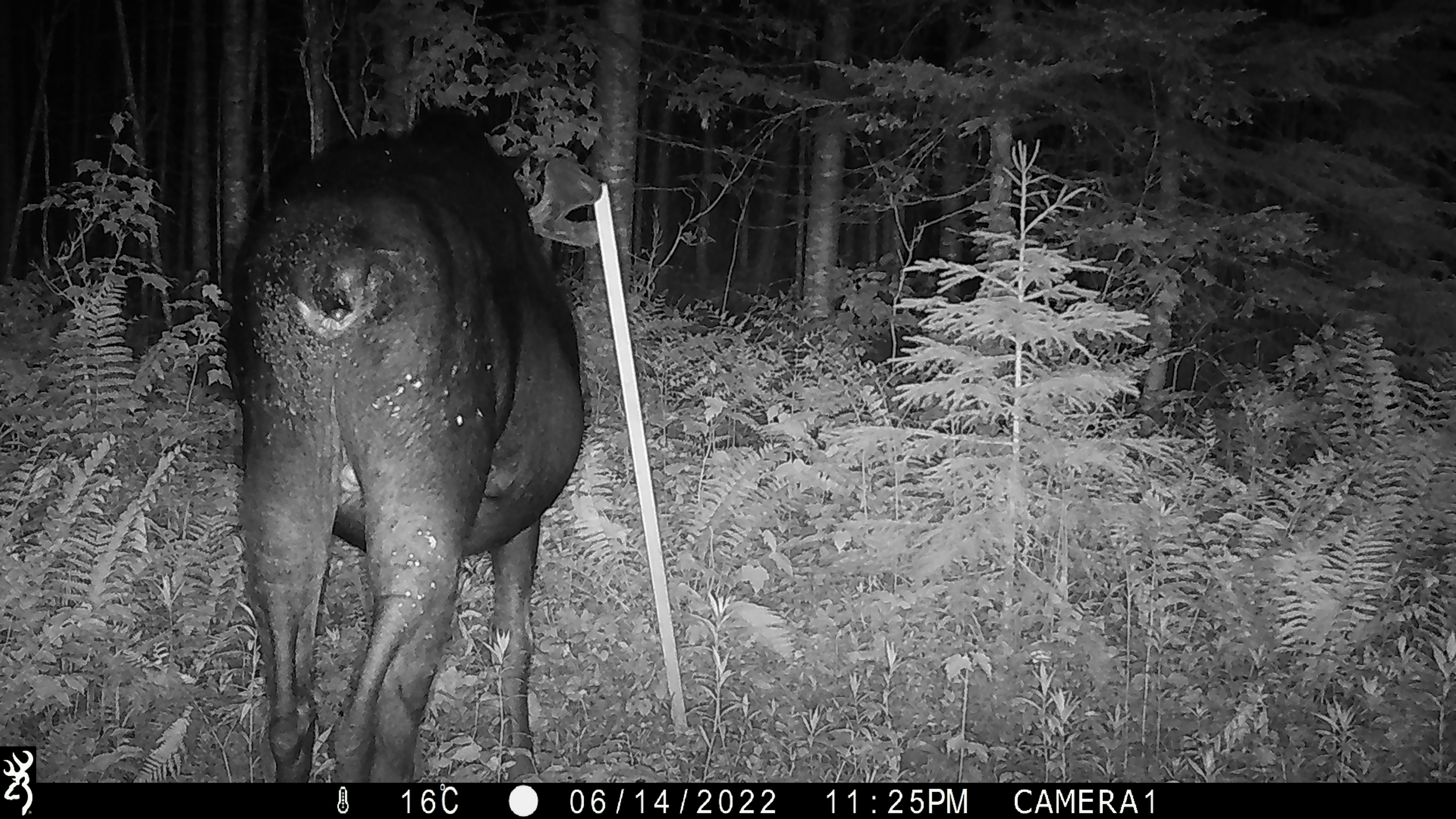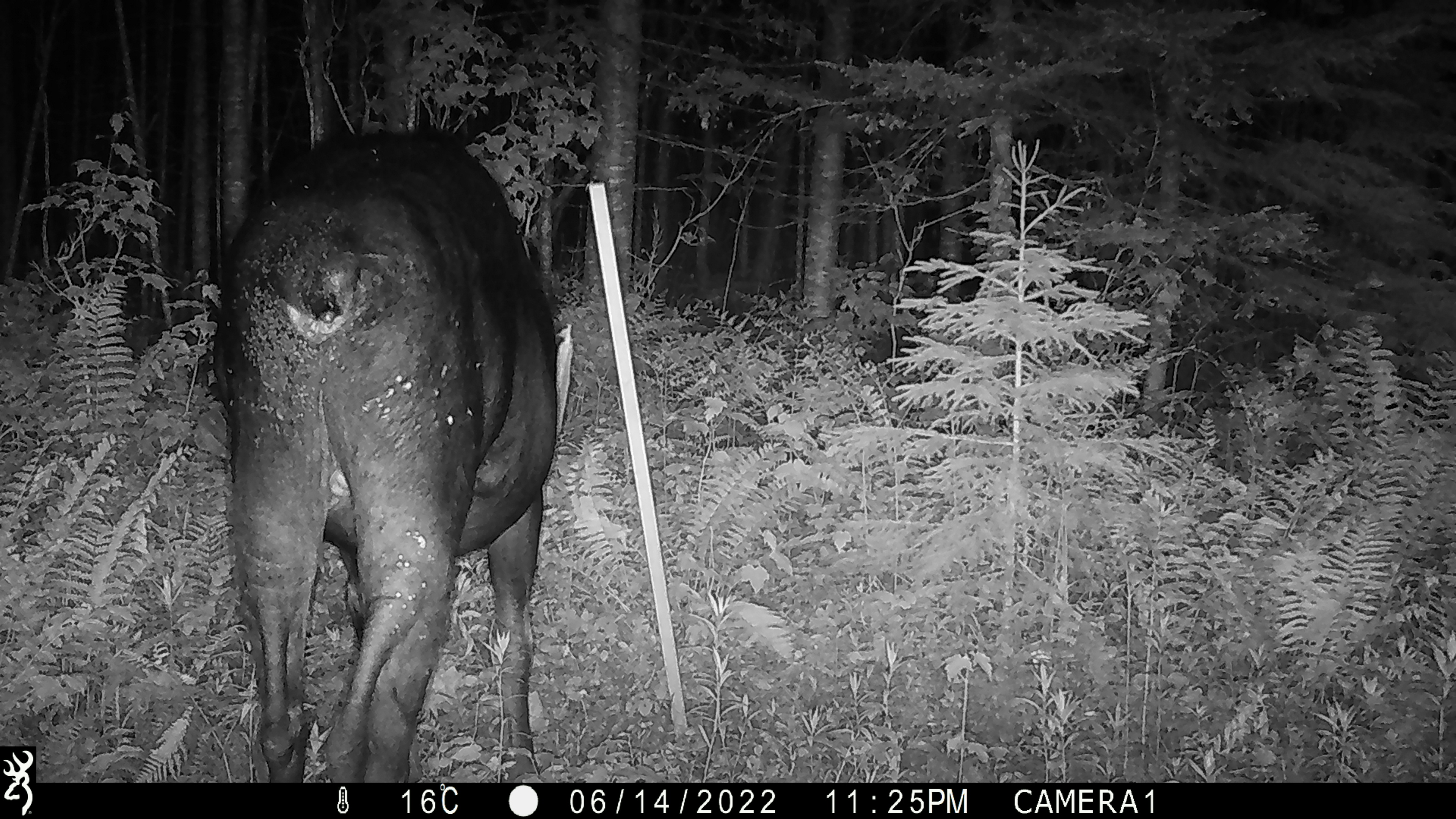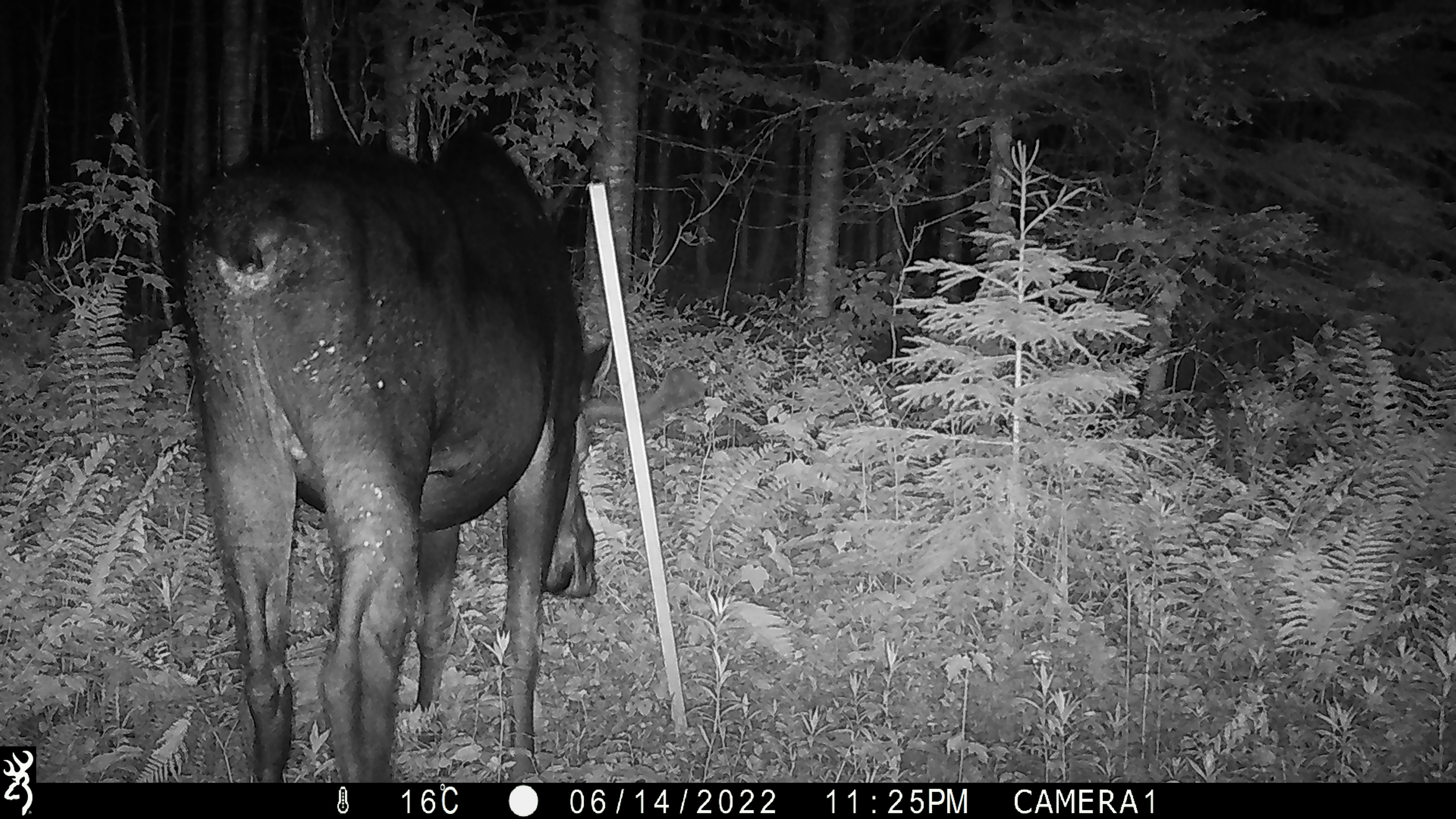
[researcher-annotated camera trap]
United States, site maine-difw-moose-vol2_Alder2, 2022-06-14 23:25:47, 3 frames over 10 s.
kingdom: Animalia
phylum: Chordata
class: Mammalia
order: Artiodactyla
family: Cervidae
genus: Alces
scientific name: Alces alces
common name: moose